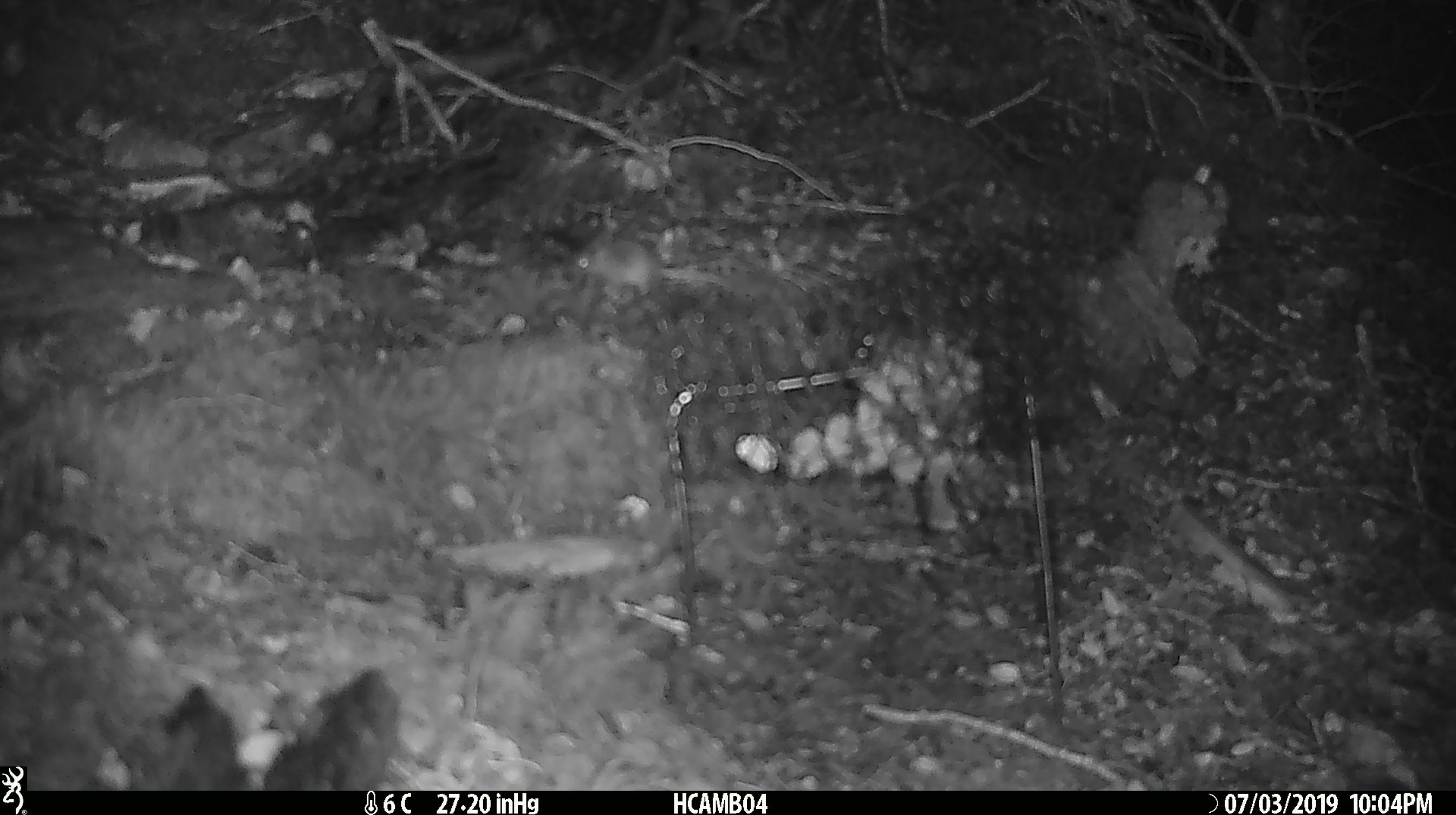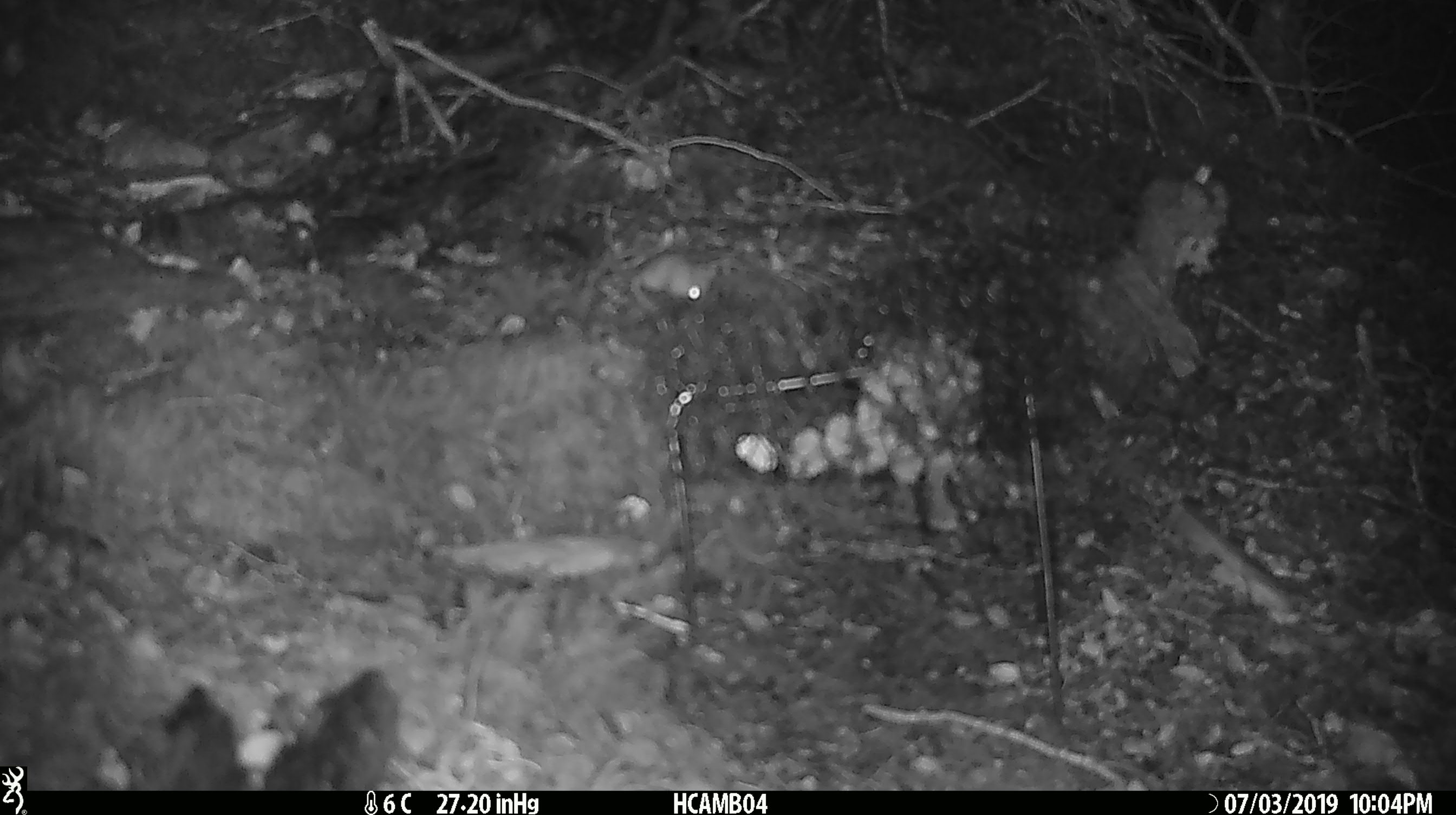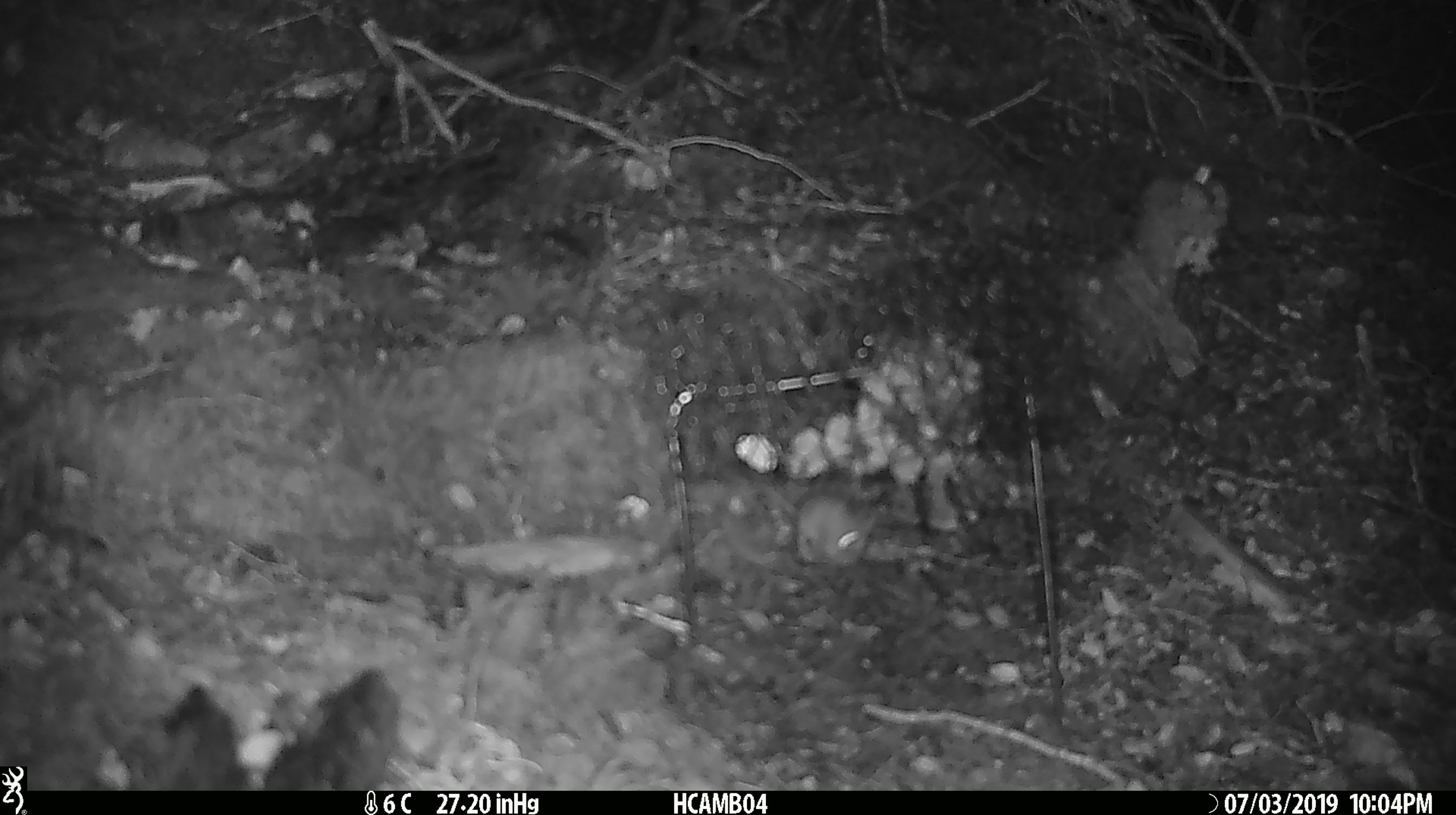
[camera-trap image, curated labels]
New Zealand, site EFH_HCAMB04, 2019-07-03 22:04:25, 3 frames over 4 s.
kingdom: Animalia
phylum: Chordata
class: Mammalia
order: Rodentia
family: Muridae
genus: Mus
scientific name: Mus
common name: mouse